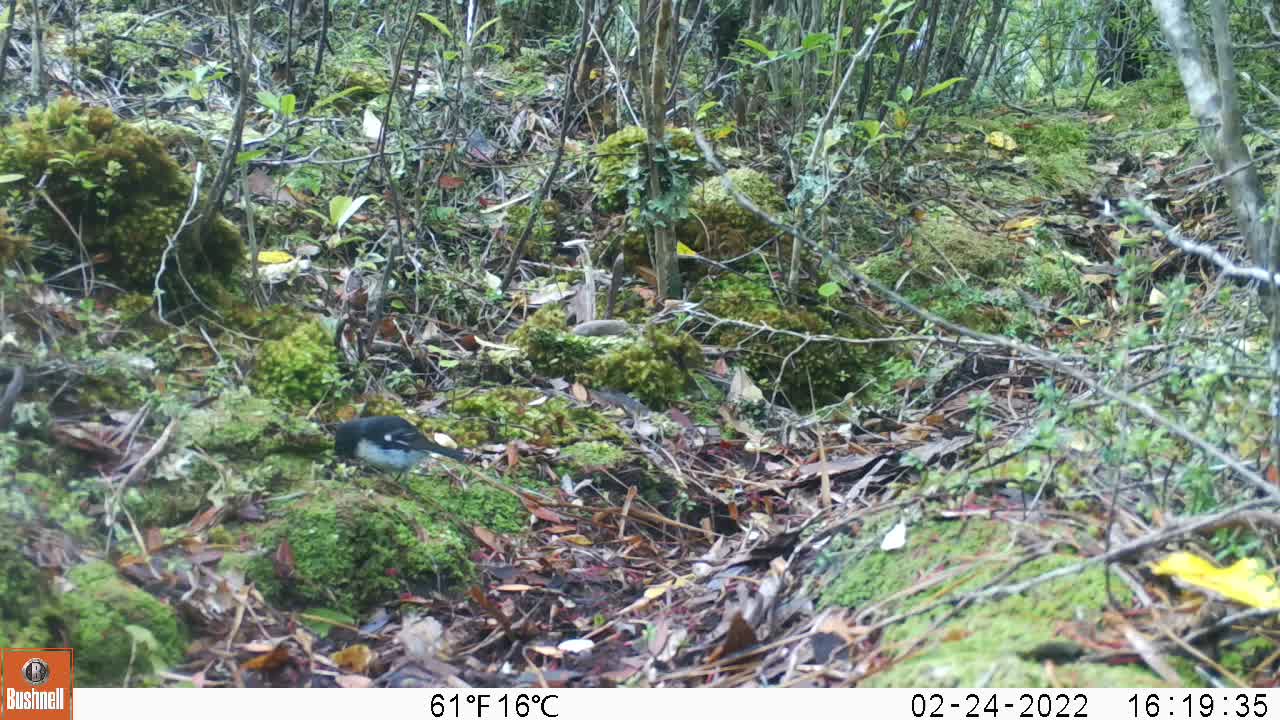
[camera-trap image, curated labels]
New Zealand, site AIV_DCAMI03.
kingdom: Animalia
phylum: Chordata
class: Aves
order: Passeriformes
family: Petroicidae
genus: Petroica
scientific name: Petroica macrocephala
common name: tomtit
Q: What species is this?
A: Tomtit (Petroica macrocephala).